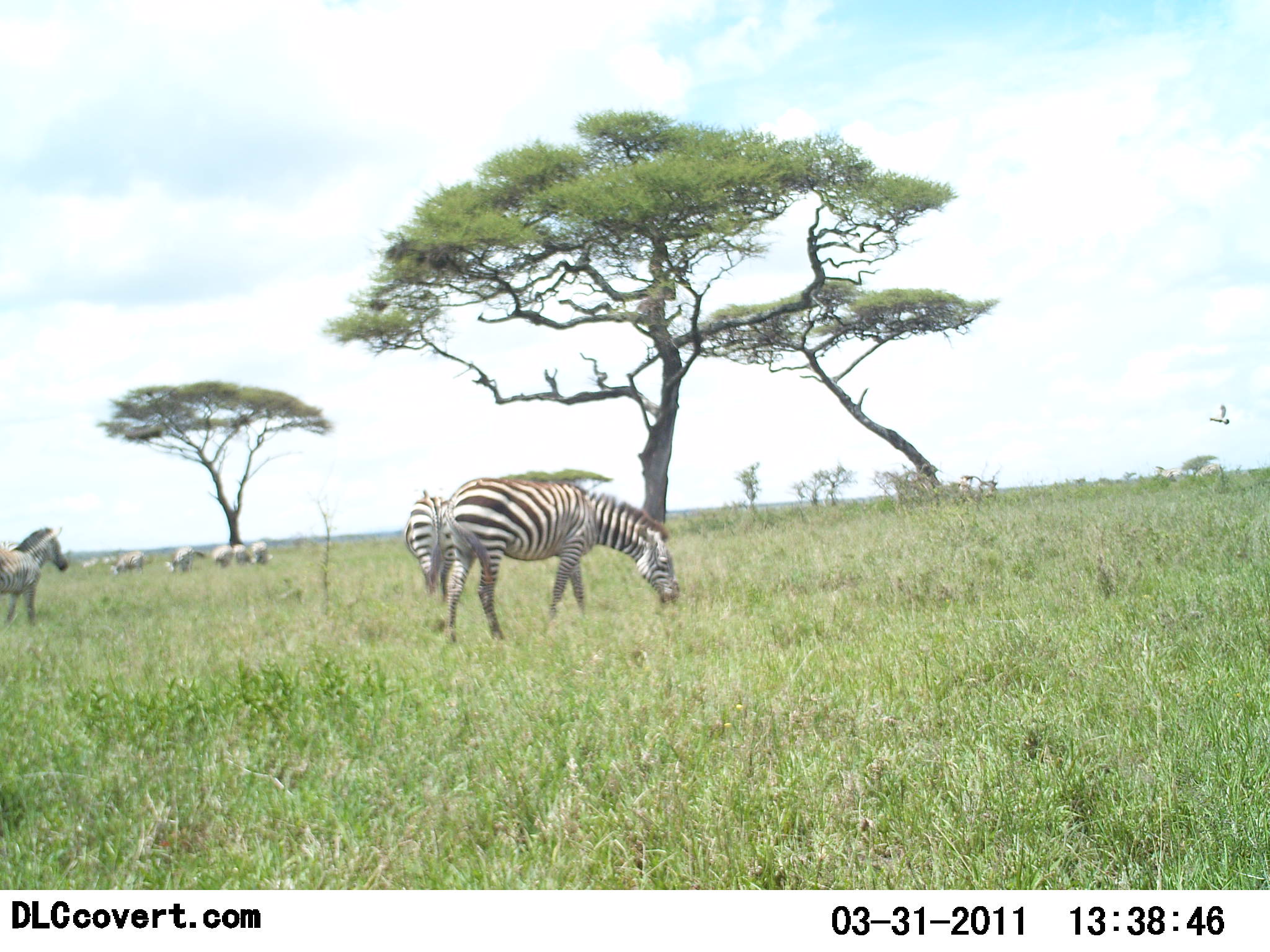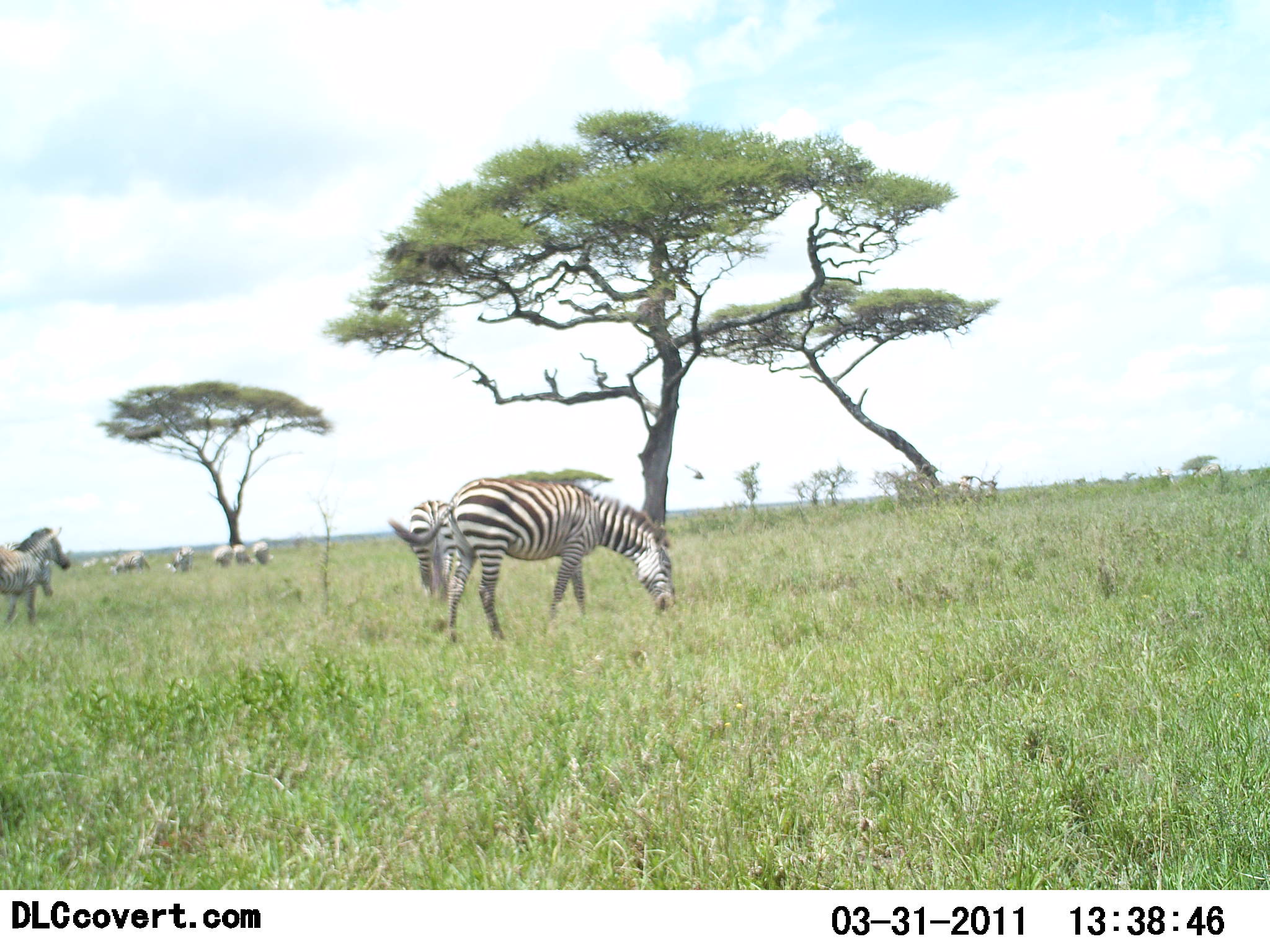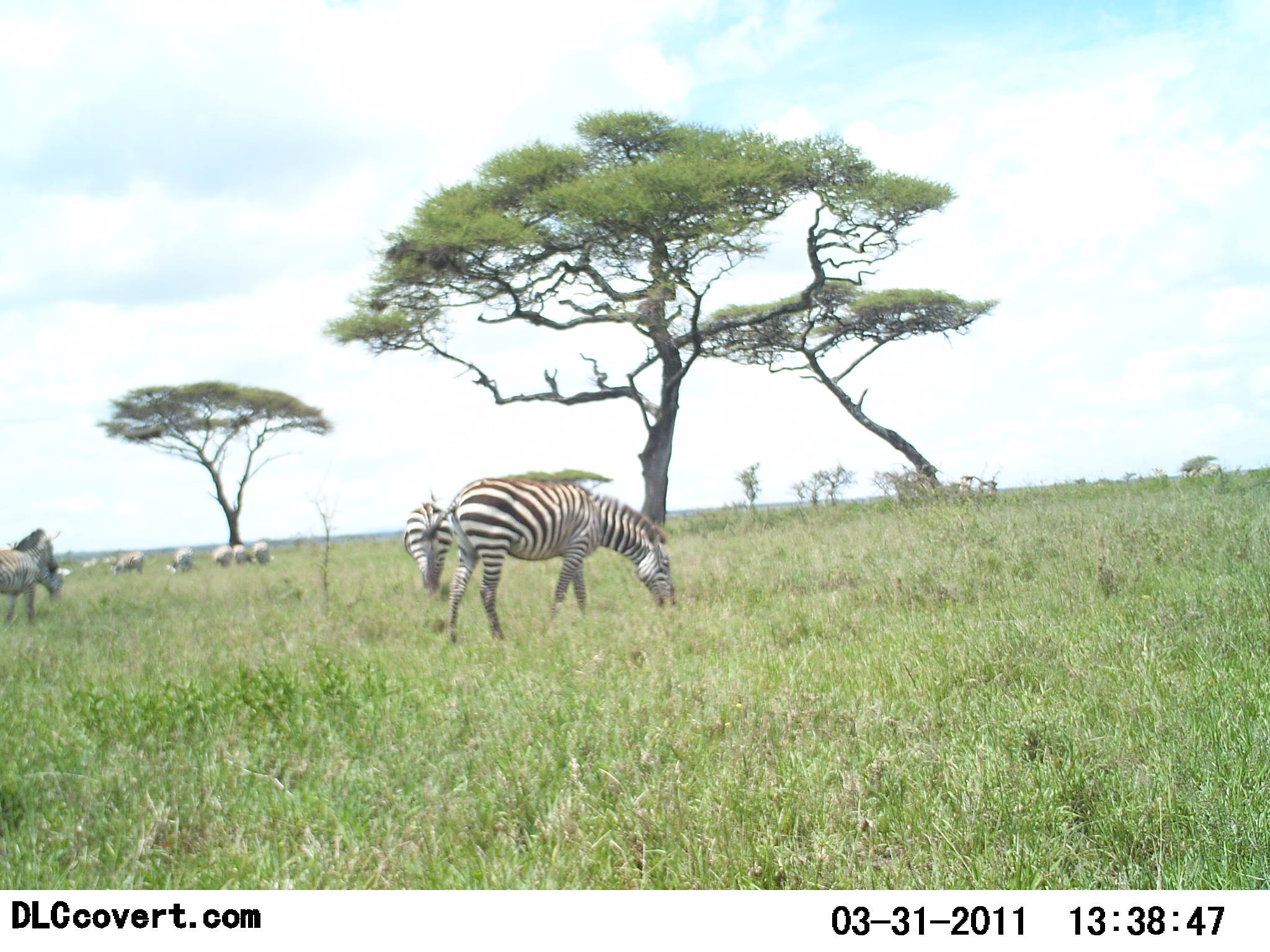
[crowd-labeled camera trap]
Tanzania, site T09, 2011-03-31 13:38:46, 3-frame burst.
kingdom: Animalia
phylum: Chordata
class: Mammalia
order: Perissodactyla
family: Equidae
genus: Equus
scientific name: Equus quagga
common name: plains zebra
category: zebra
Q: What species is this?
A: Zebra (plains zebra) (Equus quagga).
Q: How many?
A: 10.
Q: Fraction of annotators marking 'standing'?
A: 75%.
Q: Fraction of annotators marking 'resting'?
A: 0%.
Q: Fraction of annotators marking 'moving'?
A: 25%.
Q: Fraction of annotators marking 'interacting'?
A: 0%.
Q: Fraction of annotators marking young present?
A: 0%.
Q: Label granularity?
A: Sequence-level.